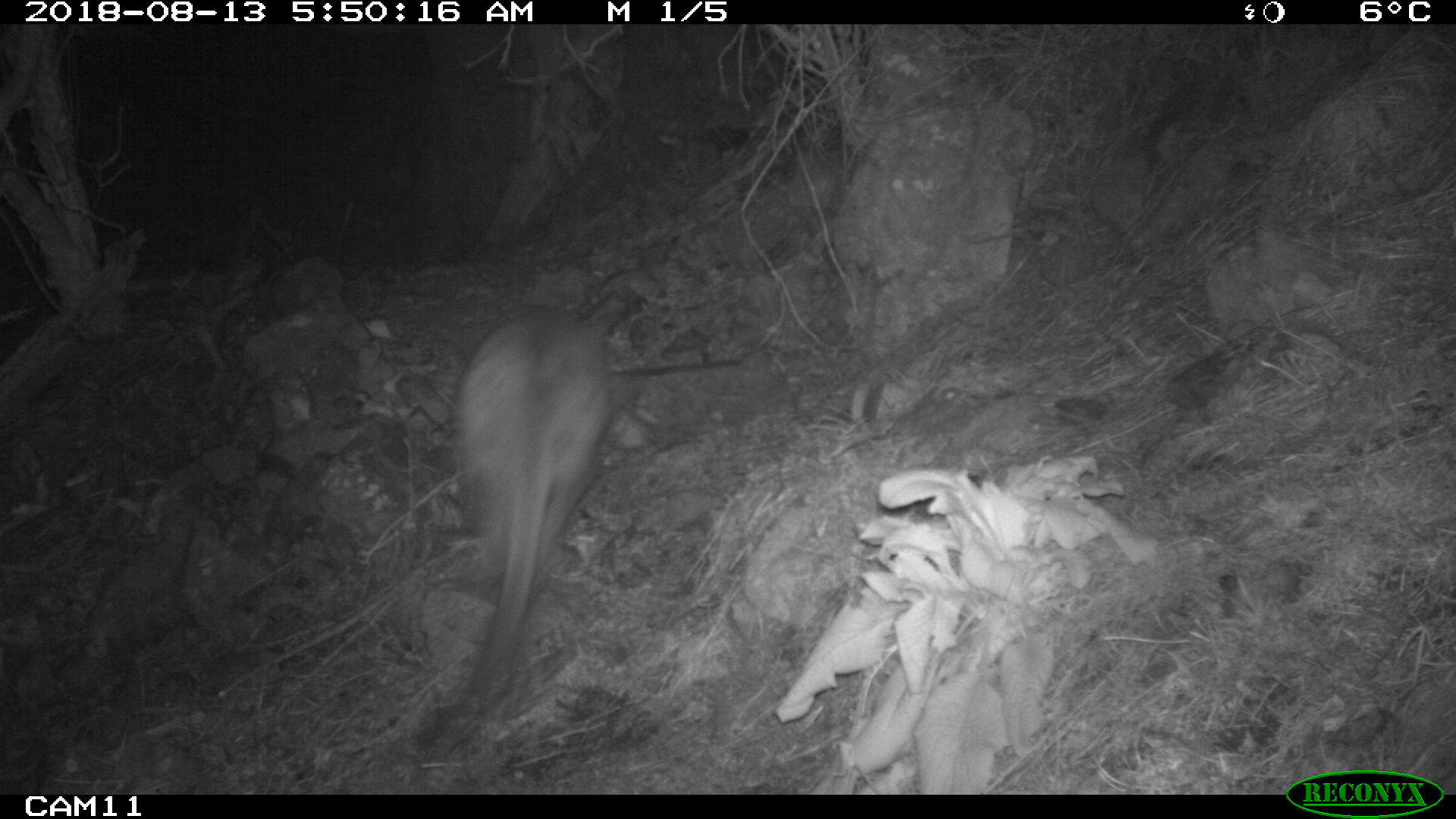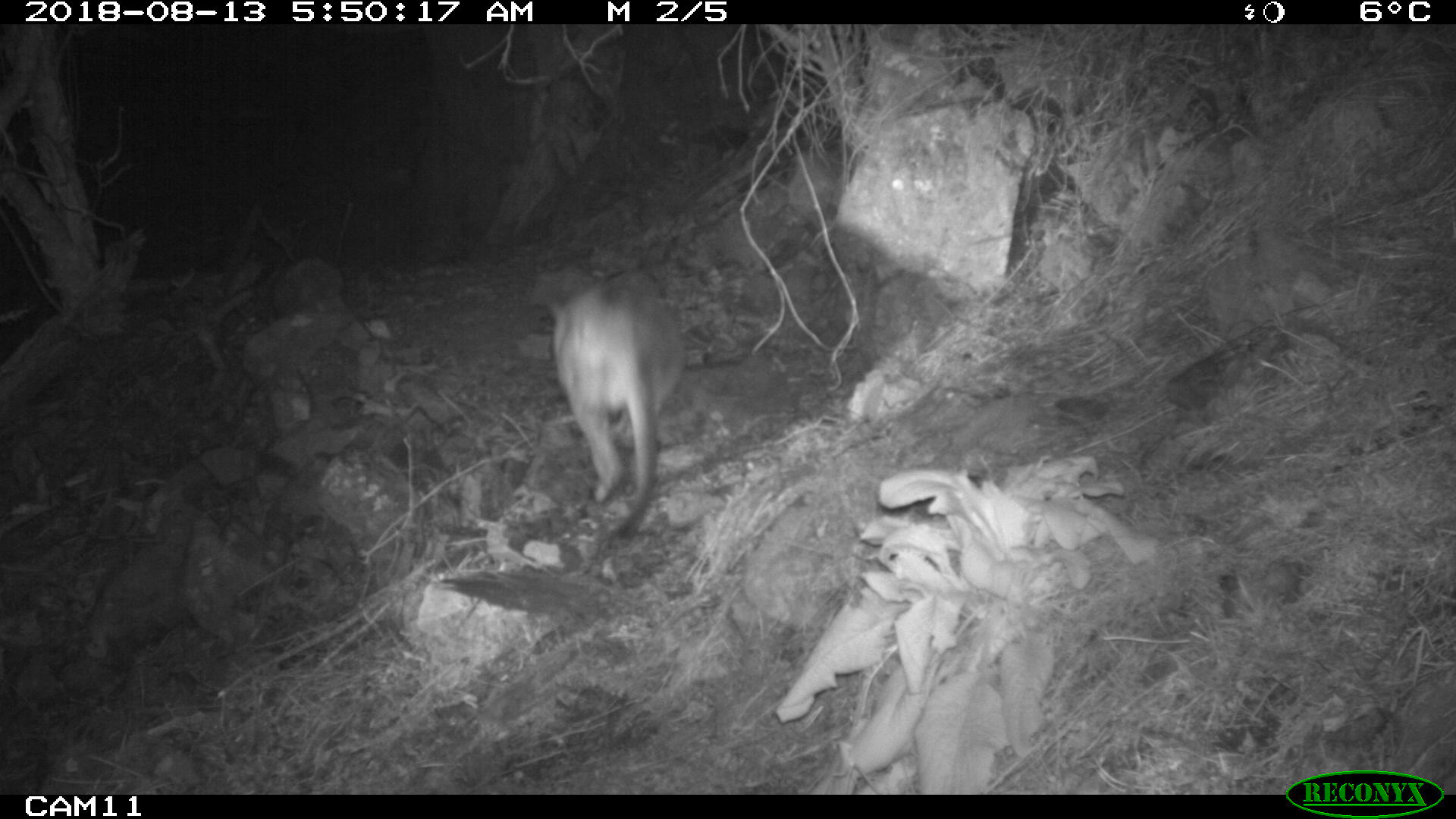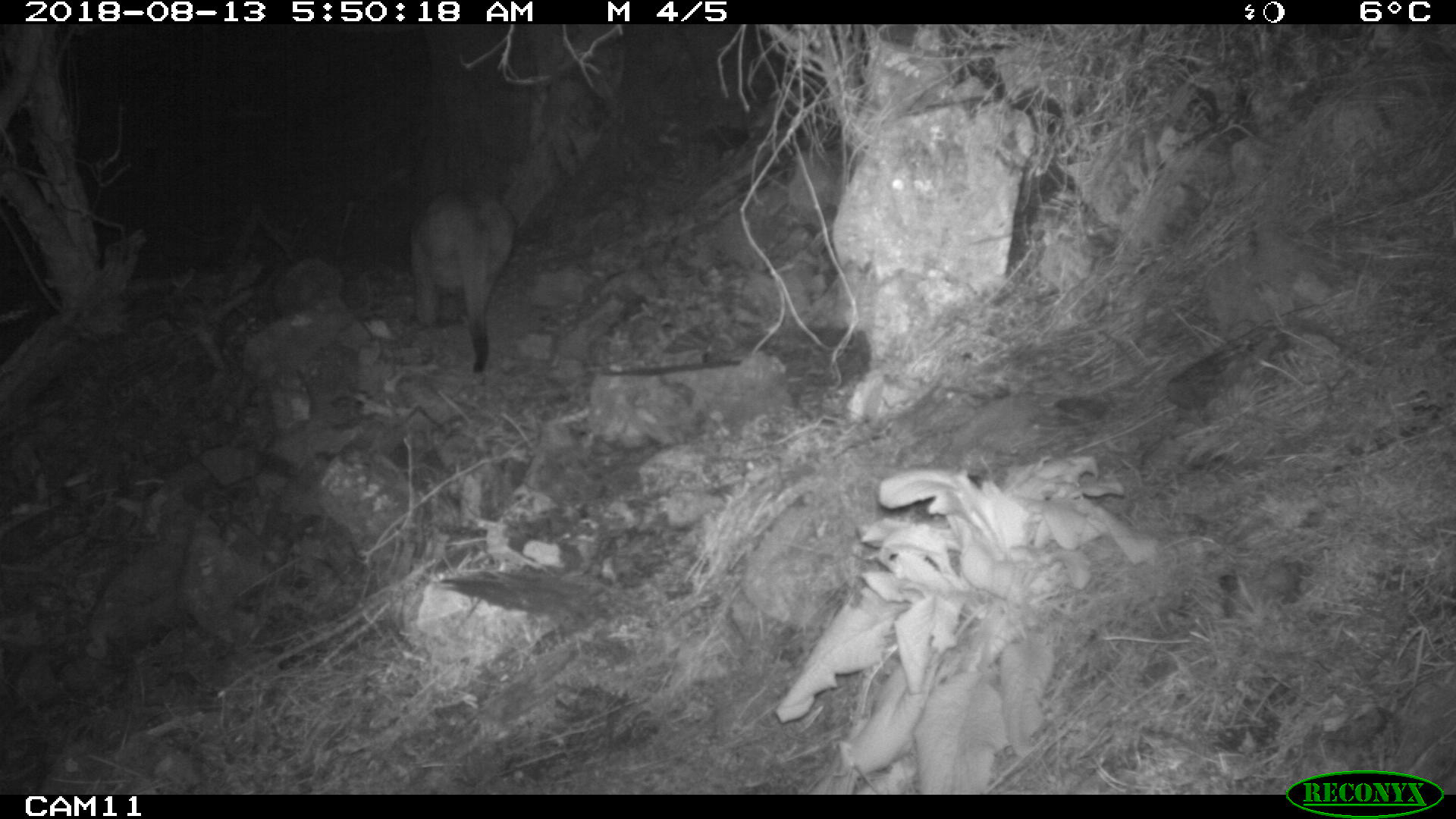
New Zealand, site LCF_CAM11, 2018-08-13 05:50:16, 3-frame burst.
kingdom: Animalia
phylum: Chordata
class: Mammalia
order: Diprotodontia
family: Macropodidae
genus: Notamacropus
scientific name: Notamacropus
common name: wallaby